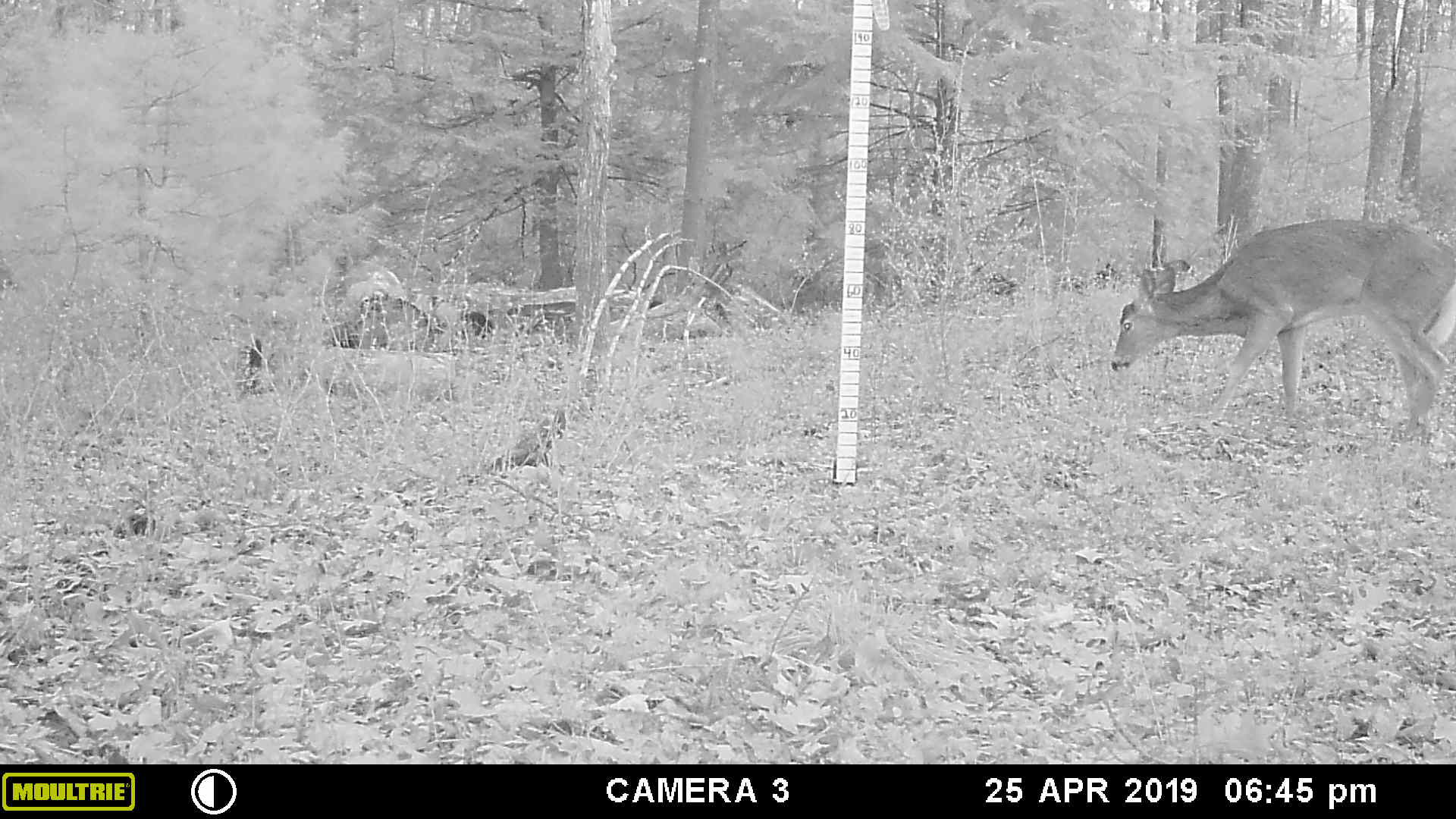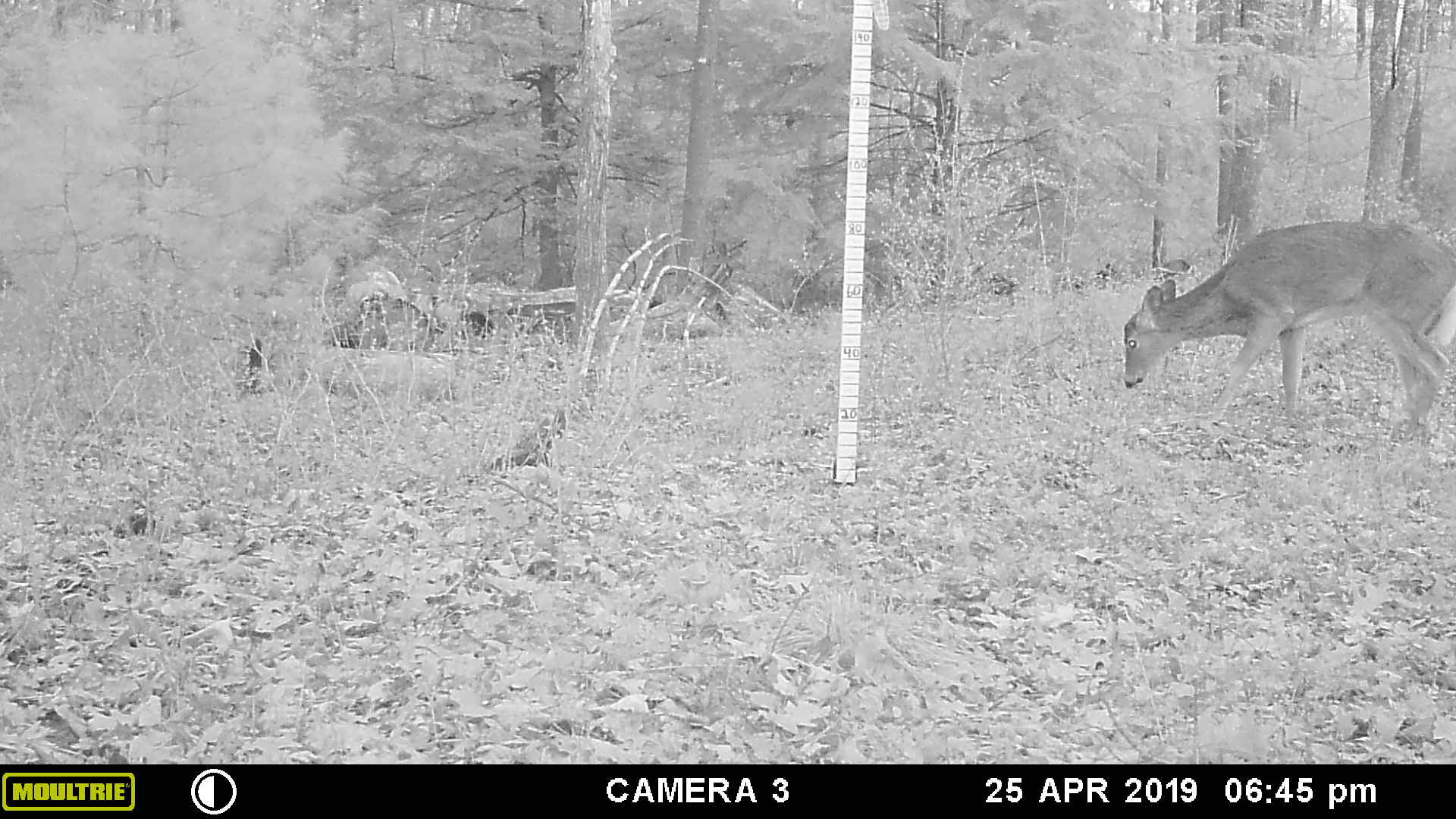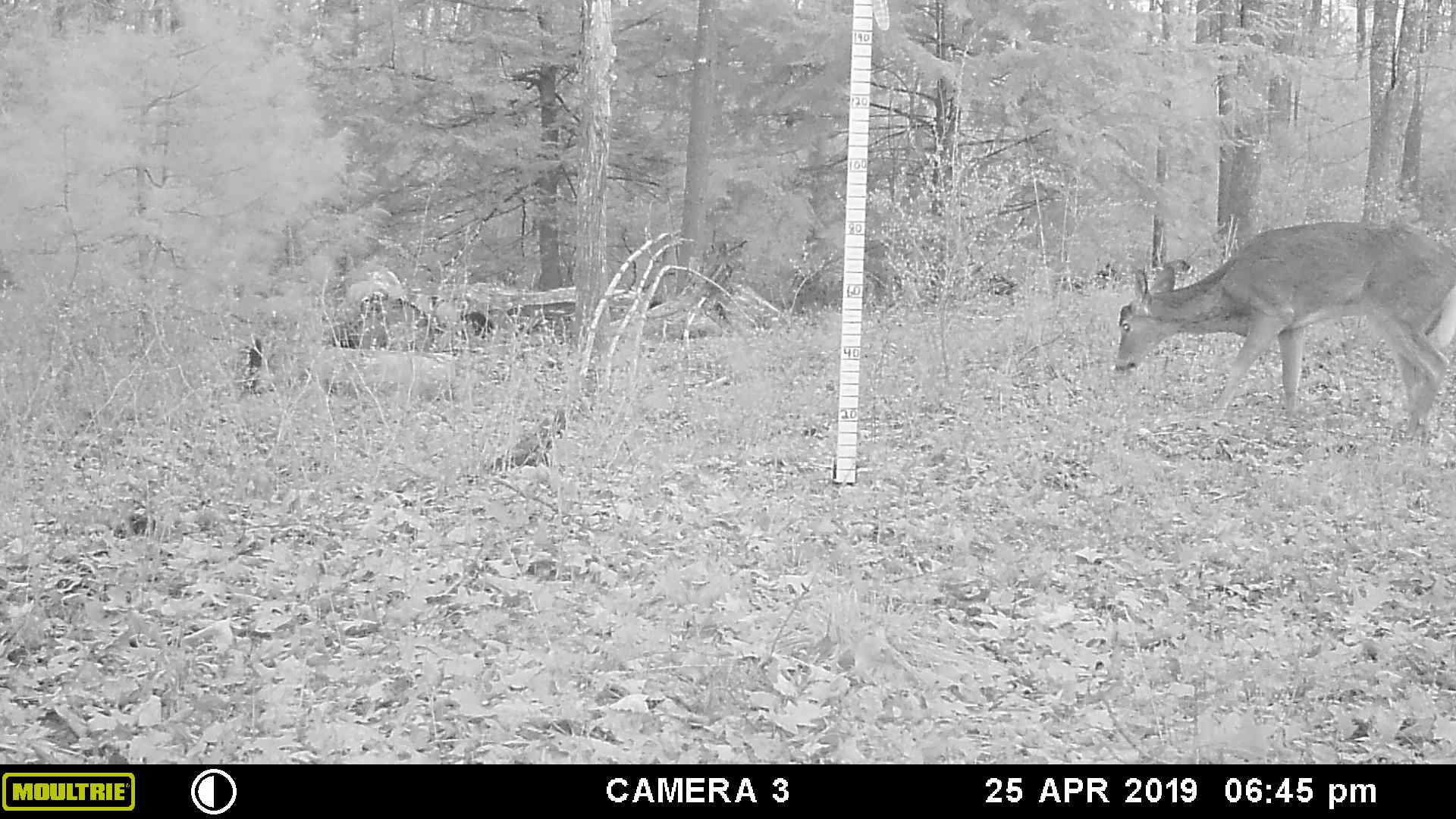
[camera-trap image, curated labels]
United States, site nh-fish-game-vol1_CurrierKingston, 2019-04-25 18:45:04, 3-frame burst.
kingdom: Animalia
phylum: Chordata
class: Mammalia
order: Artiodactyla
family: Cervidae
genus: Odocoileus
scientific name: Odocoileus virginianus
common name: white-tailed deer